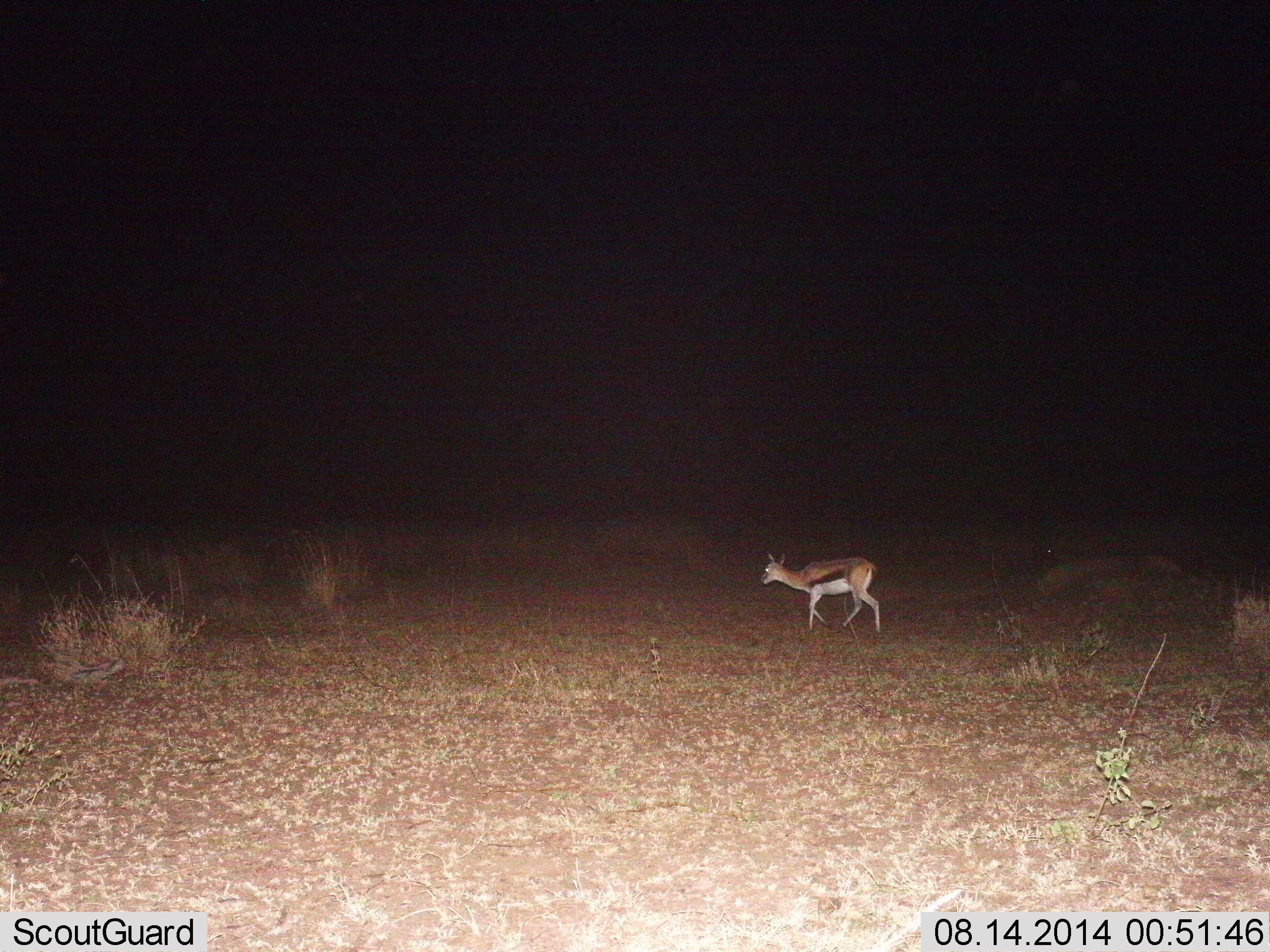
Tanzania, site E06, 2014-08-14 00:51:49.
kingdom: Animalia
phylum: Chordata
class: Mammalia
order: Artiodactyla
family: Bovidae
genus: Eudorcas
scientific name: Eudorcas thomsonii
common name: thomson's gazelle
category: gazellethomsons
Gazellethomsons (thomson's gazelle) (Eudorcas thomsonii), count 1. Behavior (volunteer vote fractions): standing 20%, resting 0%, moving 90%, interacting 0%. Young present (vote fraction): 0%. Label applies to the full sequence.